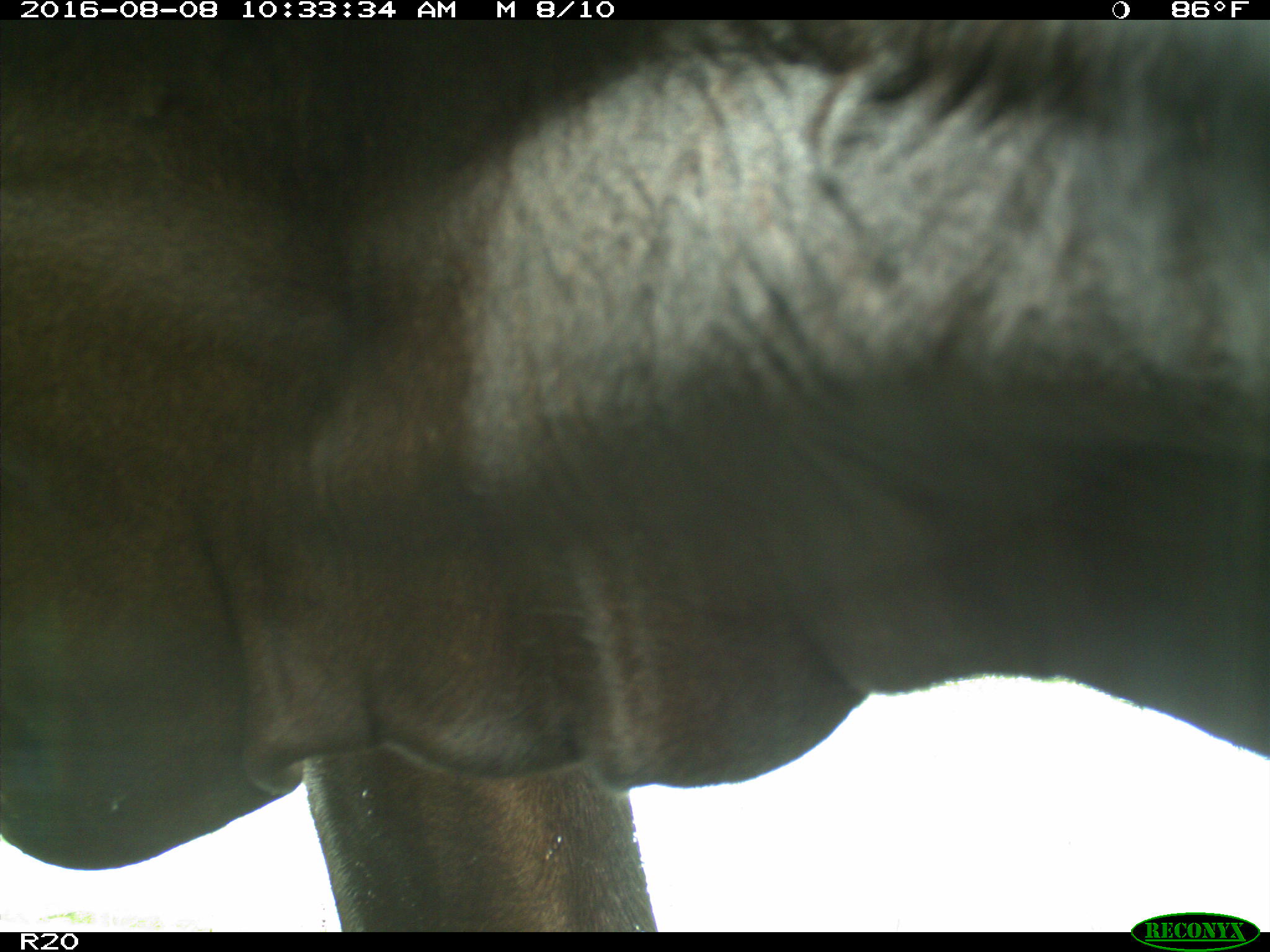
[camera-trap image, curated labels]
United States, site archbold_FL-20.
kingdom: Animalia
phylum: Chordata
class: Mammalia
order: Artiodactyla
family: Bovidae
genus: Bos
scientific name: Bos taurus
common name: domestic cow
Bos taurus (domestic cow).